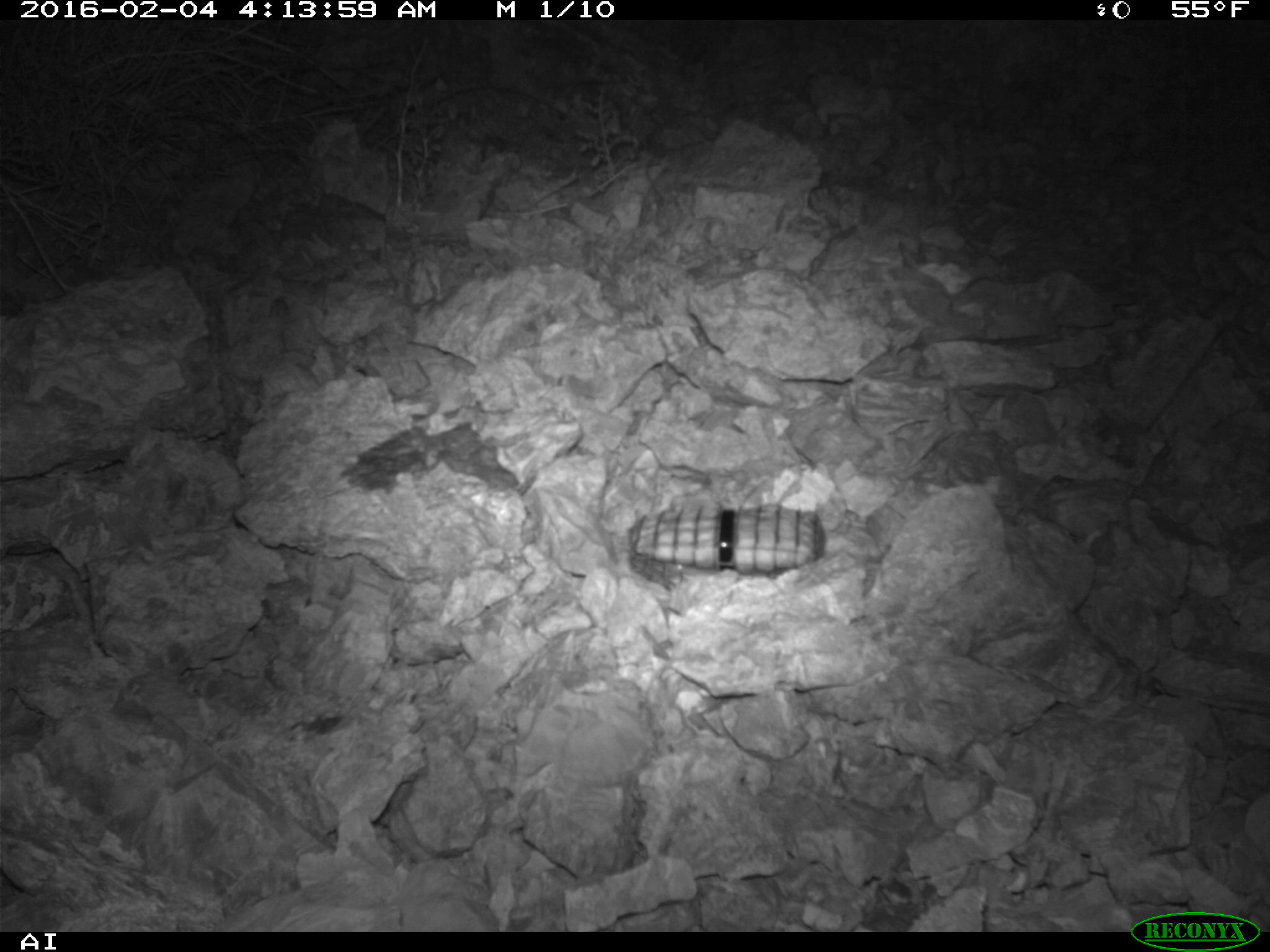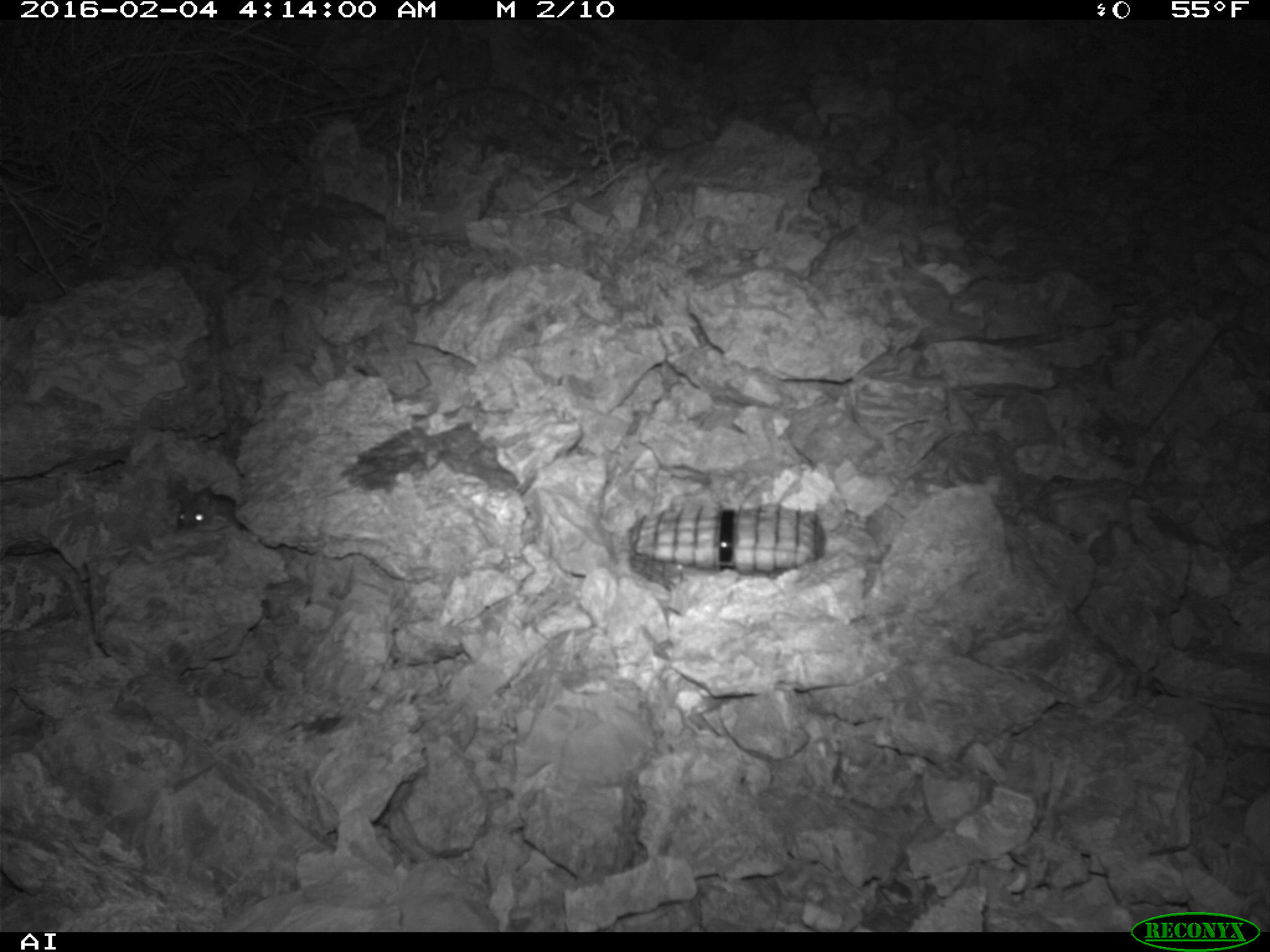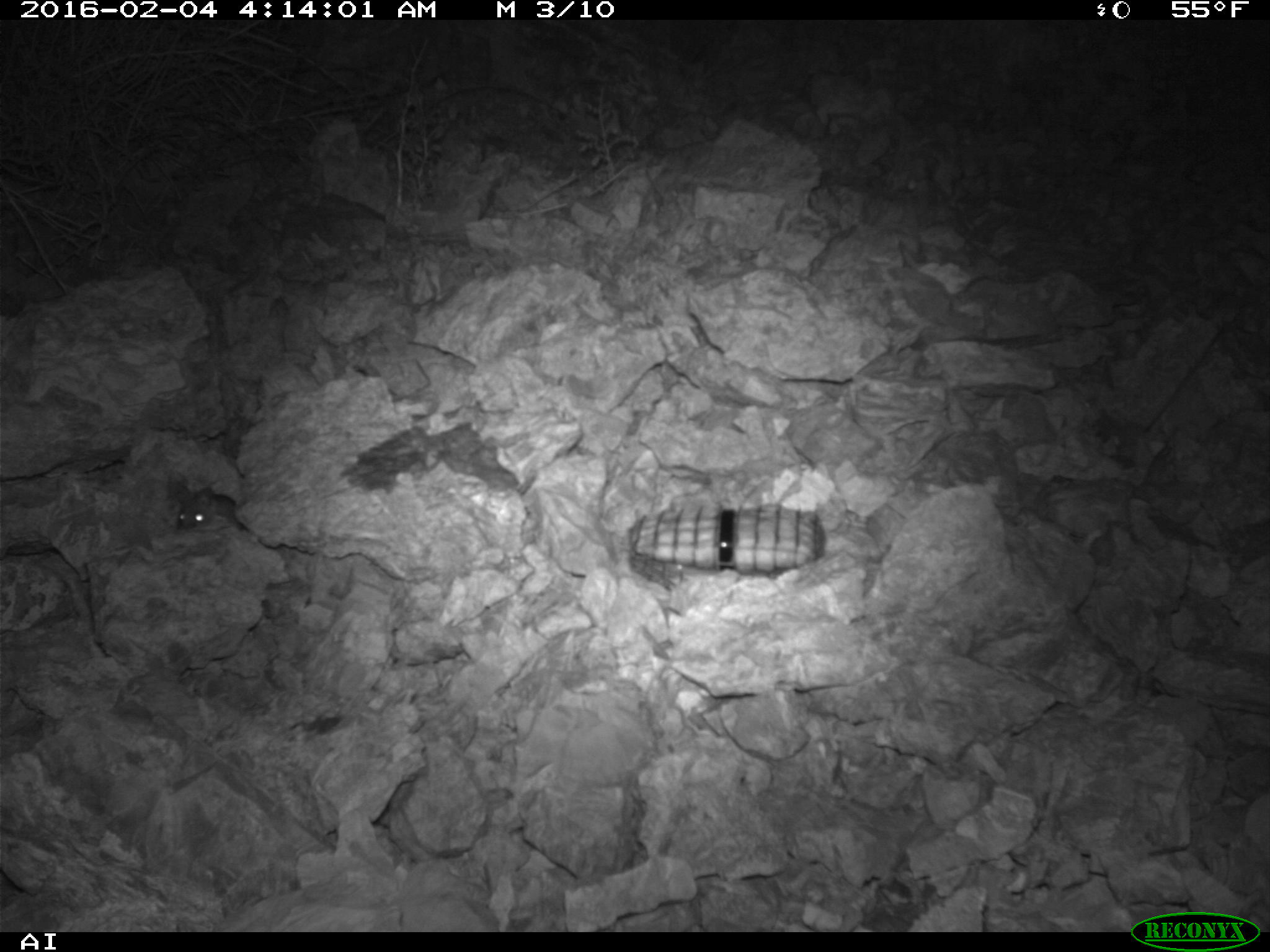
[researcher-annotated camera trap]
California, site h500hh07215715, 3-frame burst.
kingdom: Animalia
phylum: Chordata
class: Mammalia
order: Rodentia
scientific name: Rodentia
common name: rodent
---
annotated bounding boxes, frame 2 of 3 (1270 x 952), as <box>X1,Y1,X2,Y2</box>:
rodent: <box>175,485,248,532</box>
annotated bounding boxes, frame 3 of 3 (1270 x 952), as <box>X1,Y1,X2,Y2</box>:
rodent: <box>174,480,236,529</box>